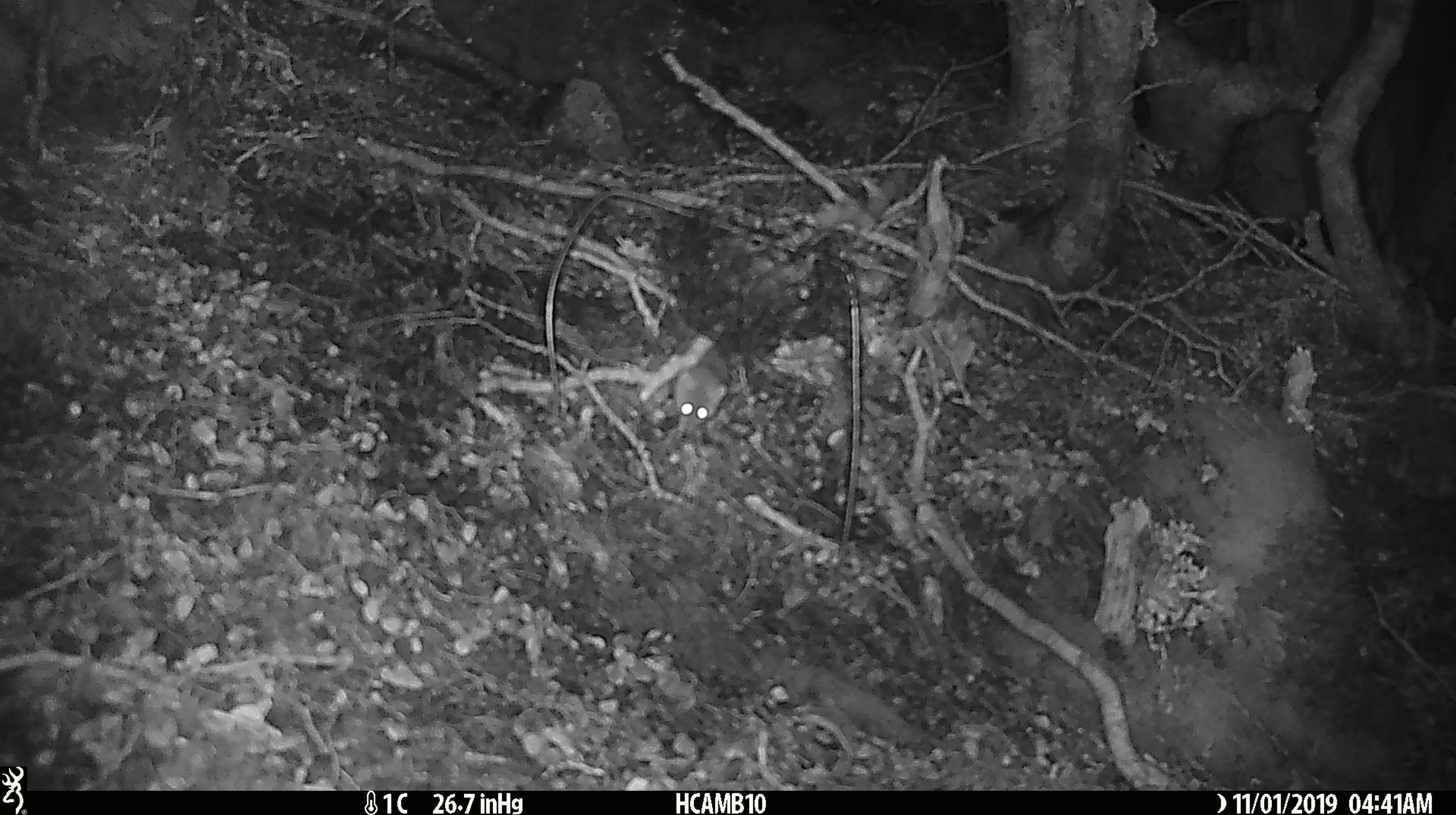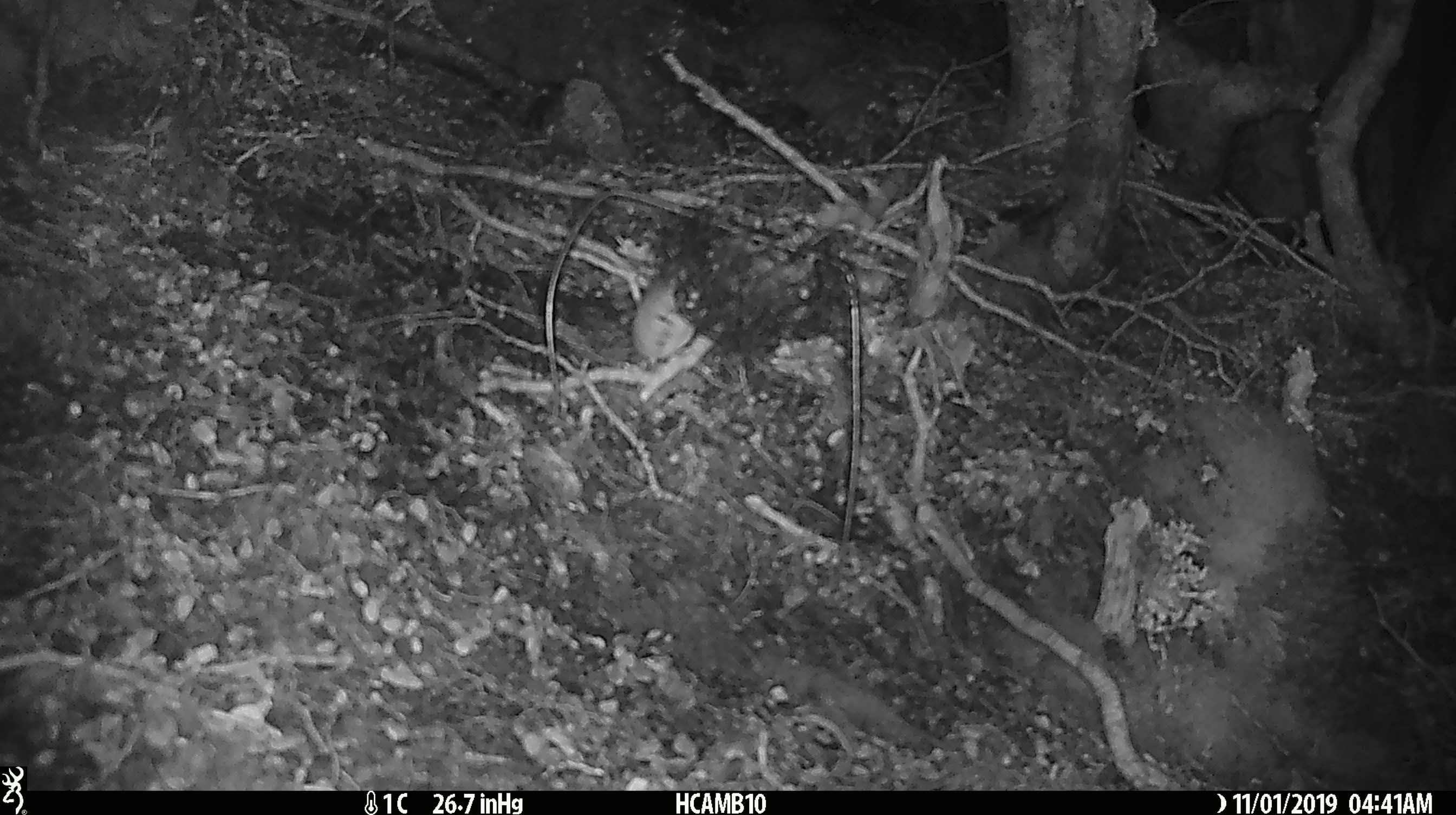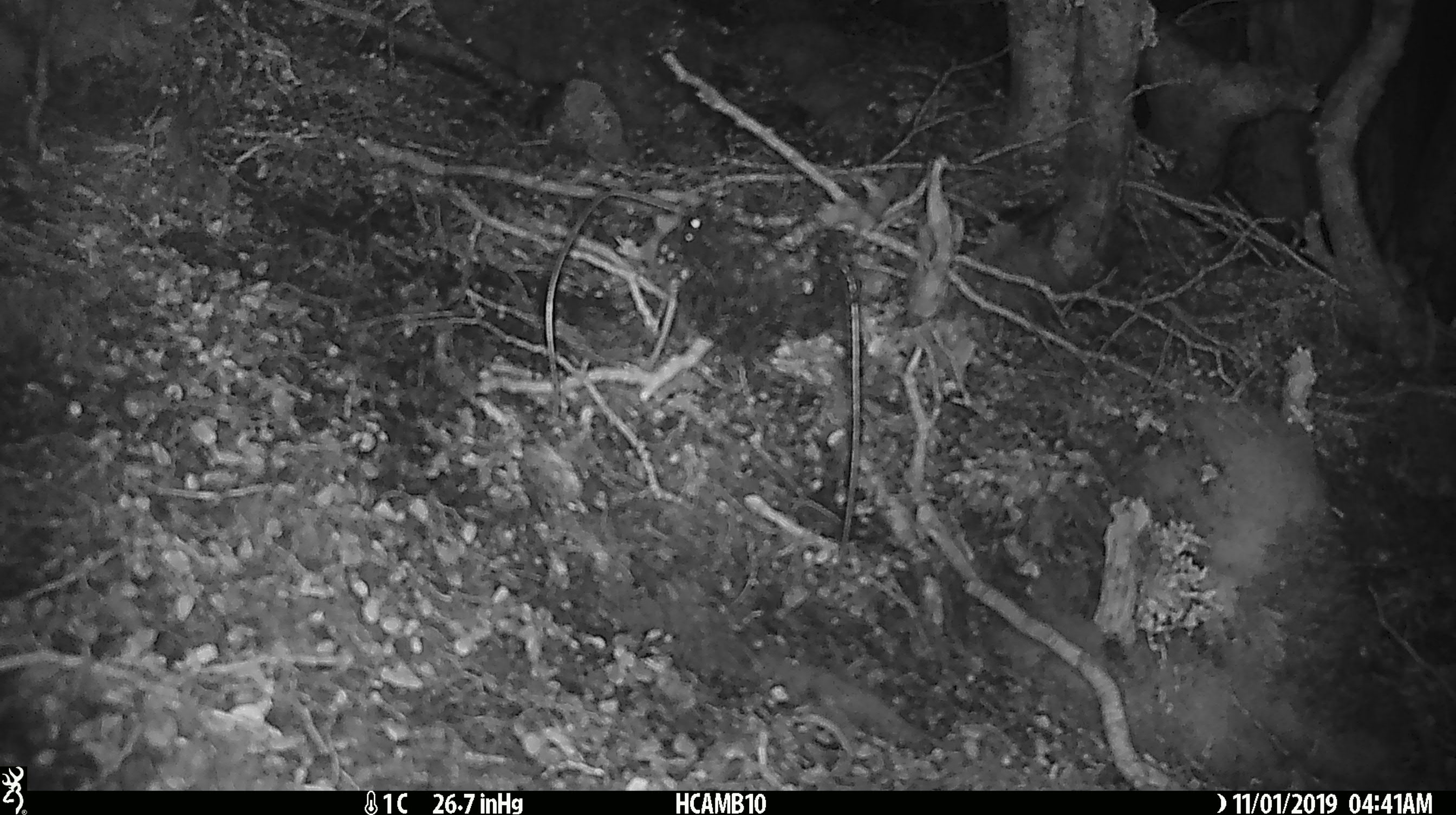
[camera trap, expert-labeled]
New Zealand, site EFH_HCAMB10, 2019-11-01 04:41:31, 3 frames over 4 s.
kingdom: Animalia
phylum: Chordata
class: Mammalia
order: Rodentia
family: Muridae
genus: Mus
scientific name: Mus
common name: mouse